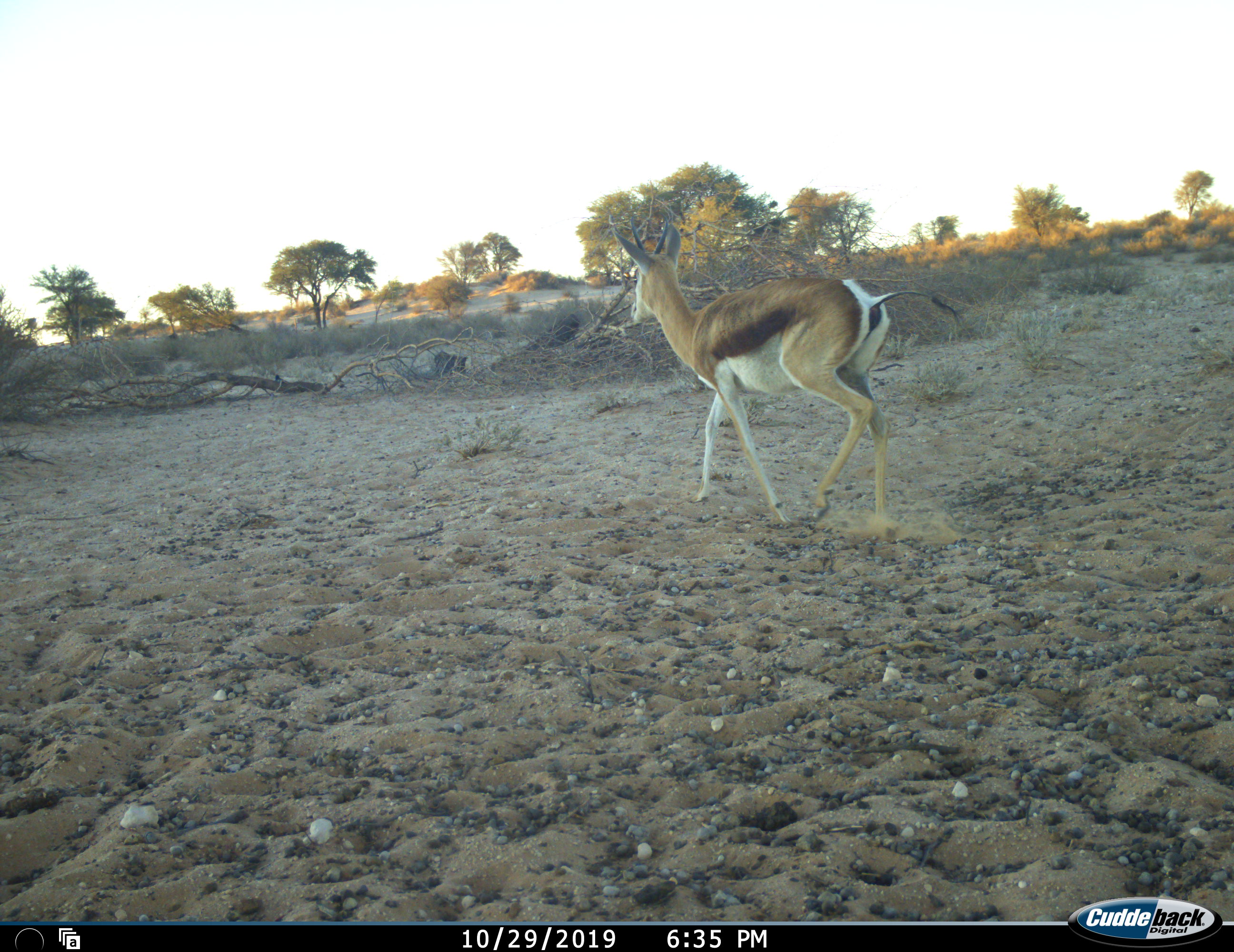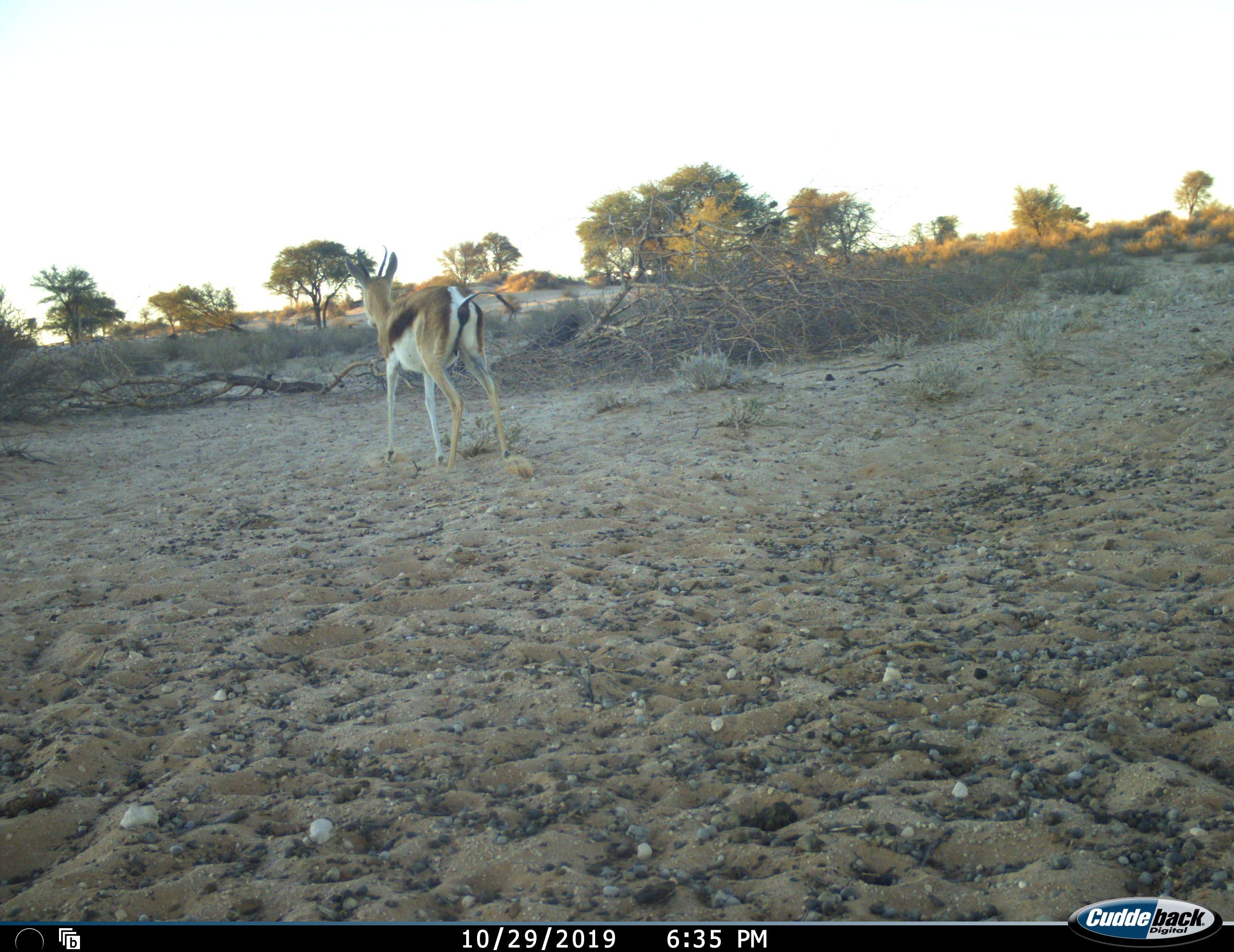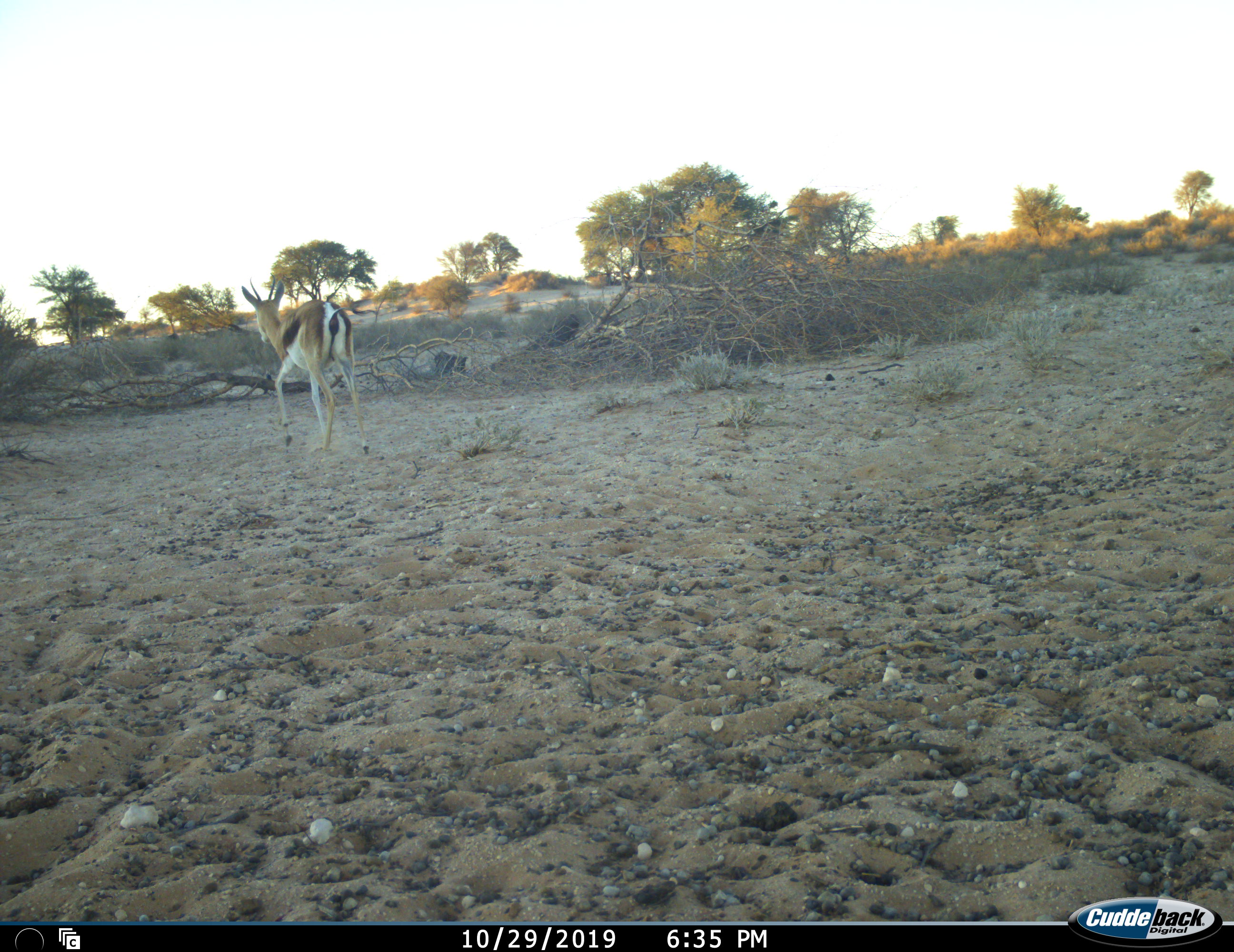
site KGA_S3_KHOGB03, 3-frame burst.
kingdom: Animalia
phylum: Chordata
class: Mammalia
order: Artiodactyla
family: Bovidae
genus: Antidorcas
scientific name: Antidorcas marsupialis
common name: springbok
Springbok (Antidorcas marsupialis), count 1. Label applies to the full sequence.